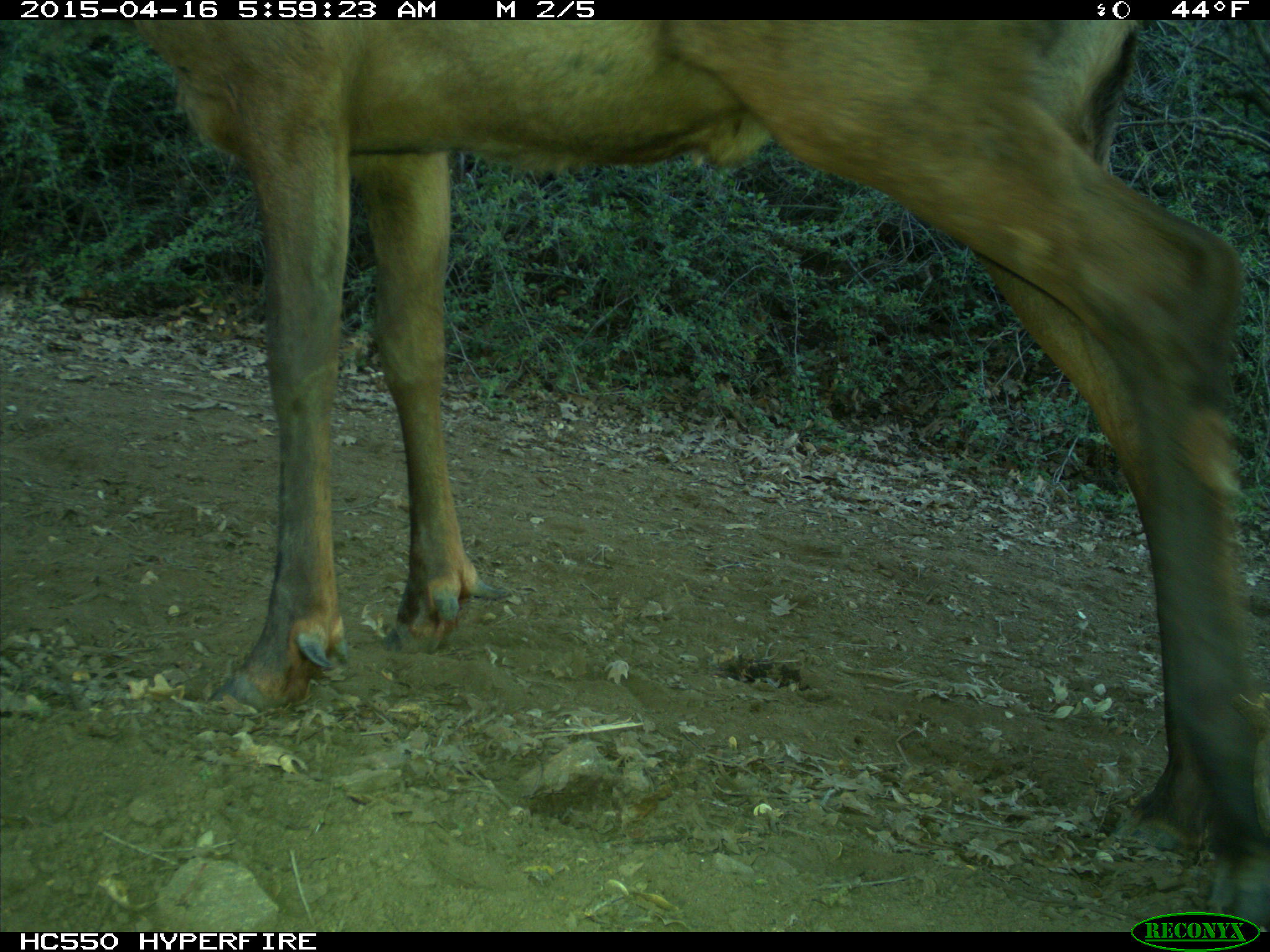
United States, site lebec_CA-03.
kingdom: Animalia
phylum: Chordata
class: Mammalia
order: Artiodactyla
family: Cervidae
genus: Cervus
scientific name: Cervus canadensis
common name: elk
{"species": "Cervus canadensis (elk)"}